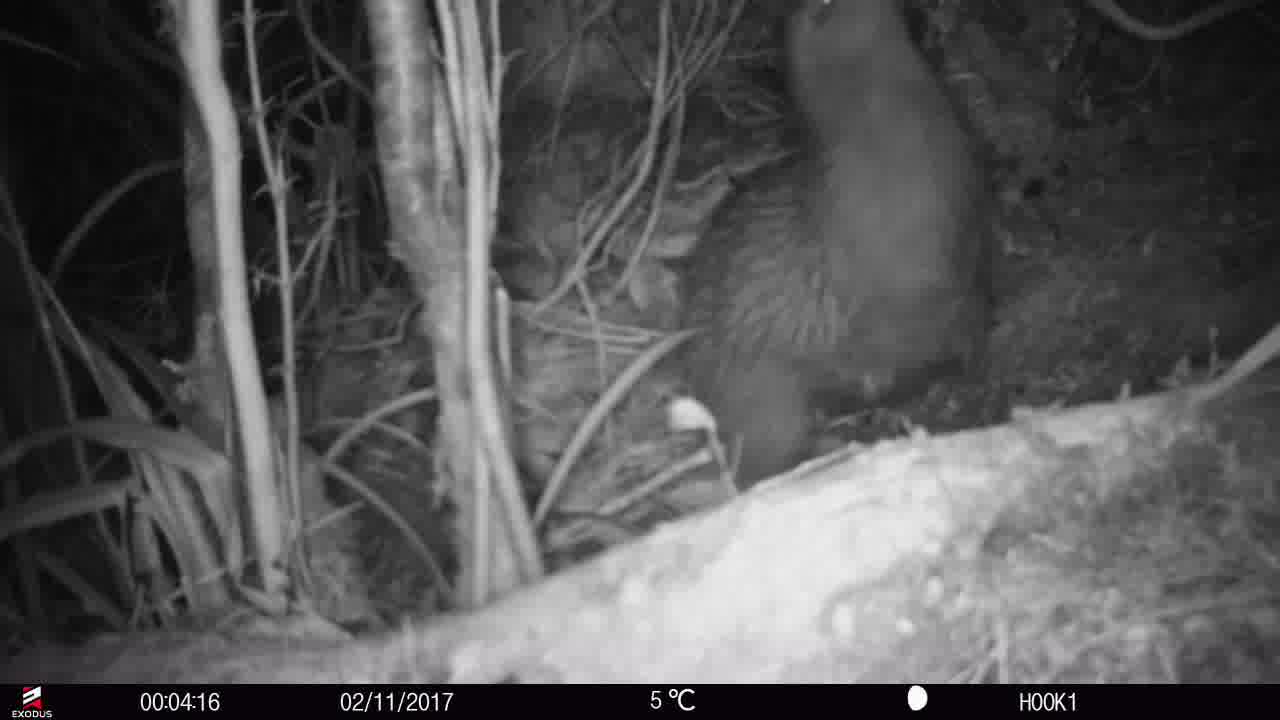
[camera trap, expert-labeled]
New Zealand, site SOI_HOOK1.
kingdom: Animalia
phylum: Chordata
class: Aves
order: Apterygiformes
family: Apterygidae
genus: Apteryx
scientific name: Apteryx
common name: kiwi